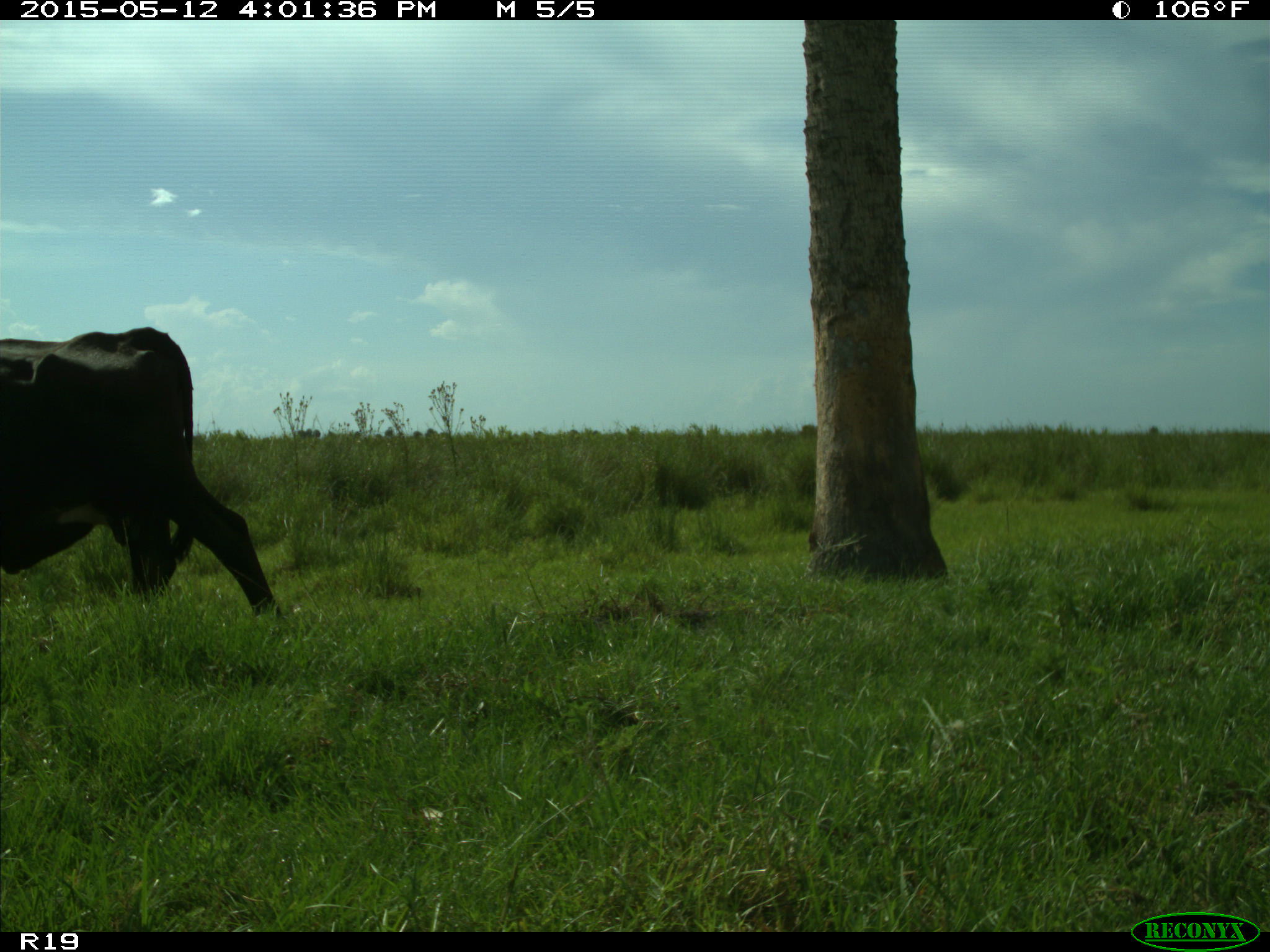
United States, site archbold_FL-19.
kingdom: Animalia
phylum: Chordata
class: Mammalia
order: Artiodactyla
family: Bovidae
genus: Bos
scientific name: Bos taurus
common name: domestic cow